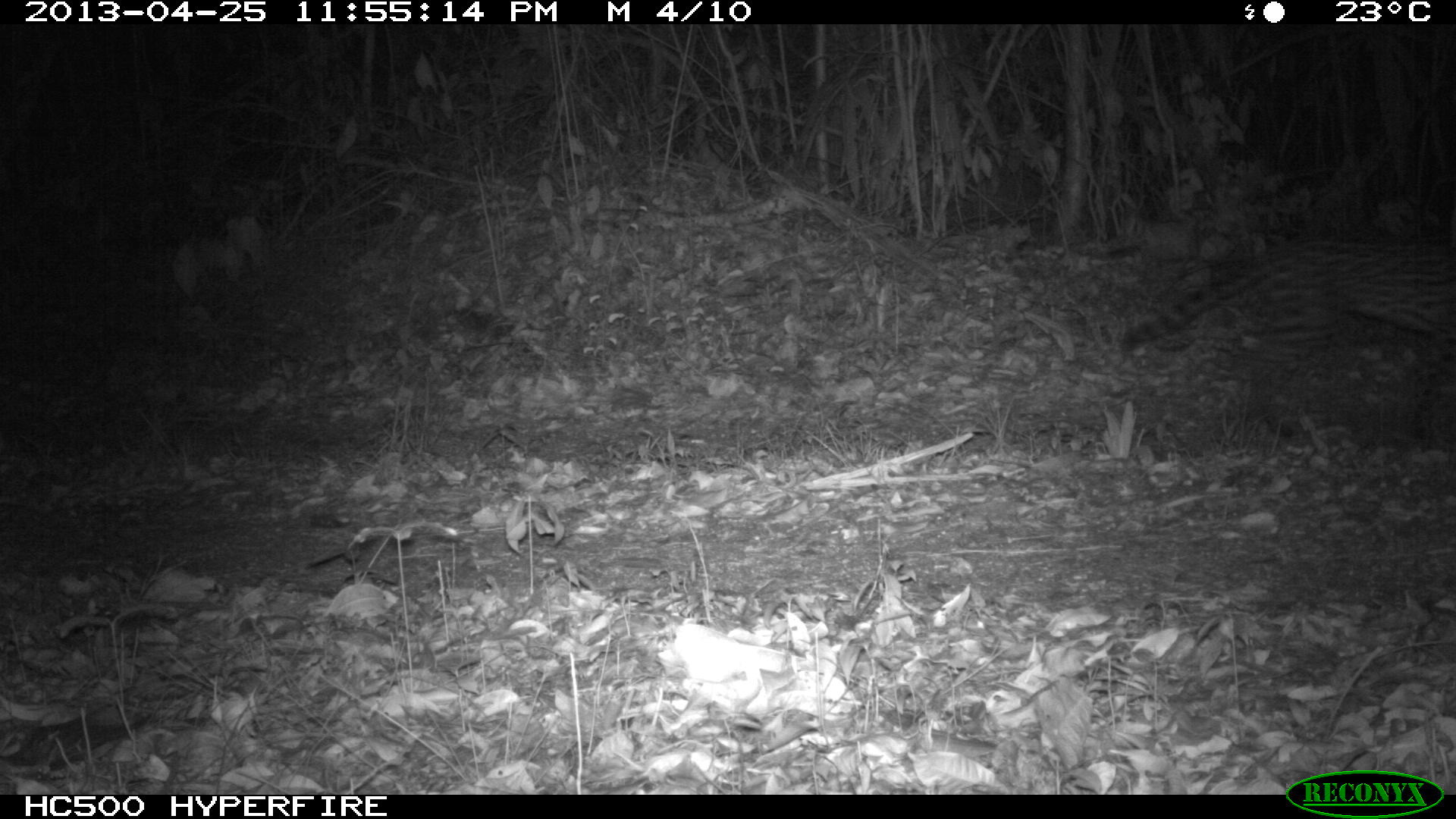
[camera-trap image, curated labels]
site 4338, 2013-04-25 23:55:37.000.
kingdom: Animalia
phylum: Chordata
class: Mammalia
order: Carnivora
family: Felidae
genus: Leopardus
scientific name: Leopardus pardalis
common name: ocelot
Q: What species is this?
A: Leopardus pardalis (ocelot).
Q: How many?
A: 1.